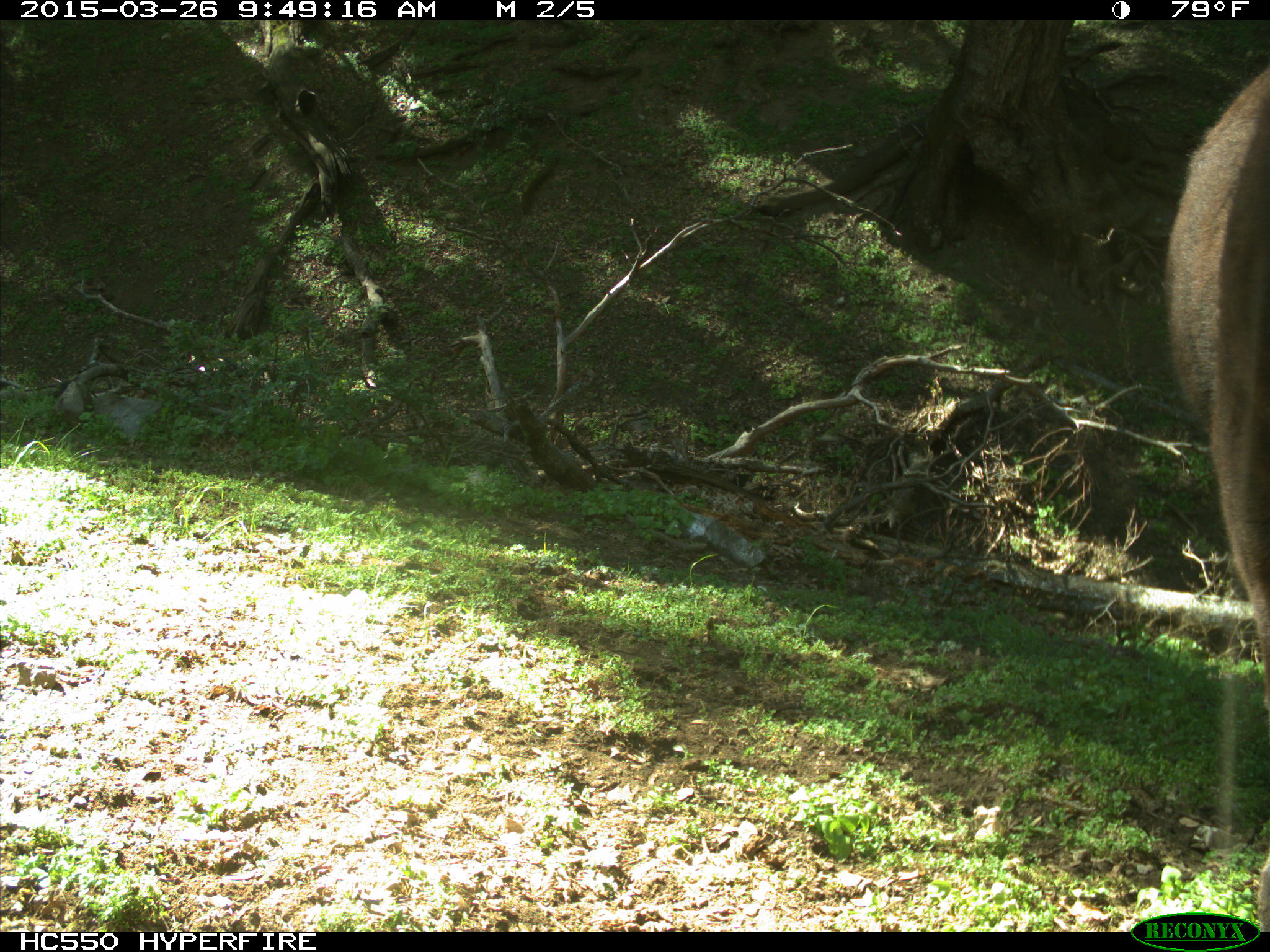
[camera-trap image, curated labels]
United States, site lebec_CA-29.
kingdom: Animalia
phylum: Chordata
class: Mammalia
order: Artiodactyla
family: Bovidae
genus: Bos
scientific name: Bos taurus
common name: domestic cow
Bos taurus (domestic cow).